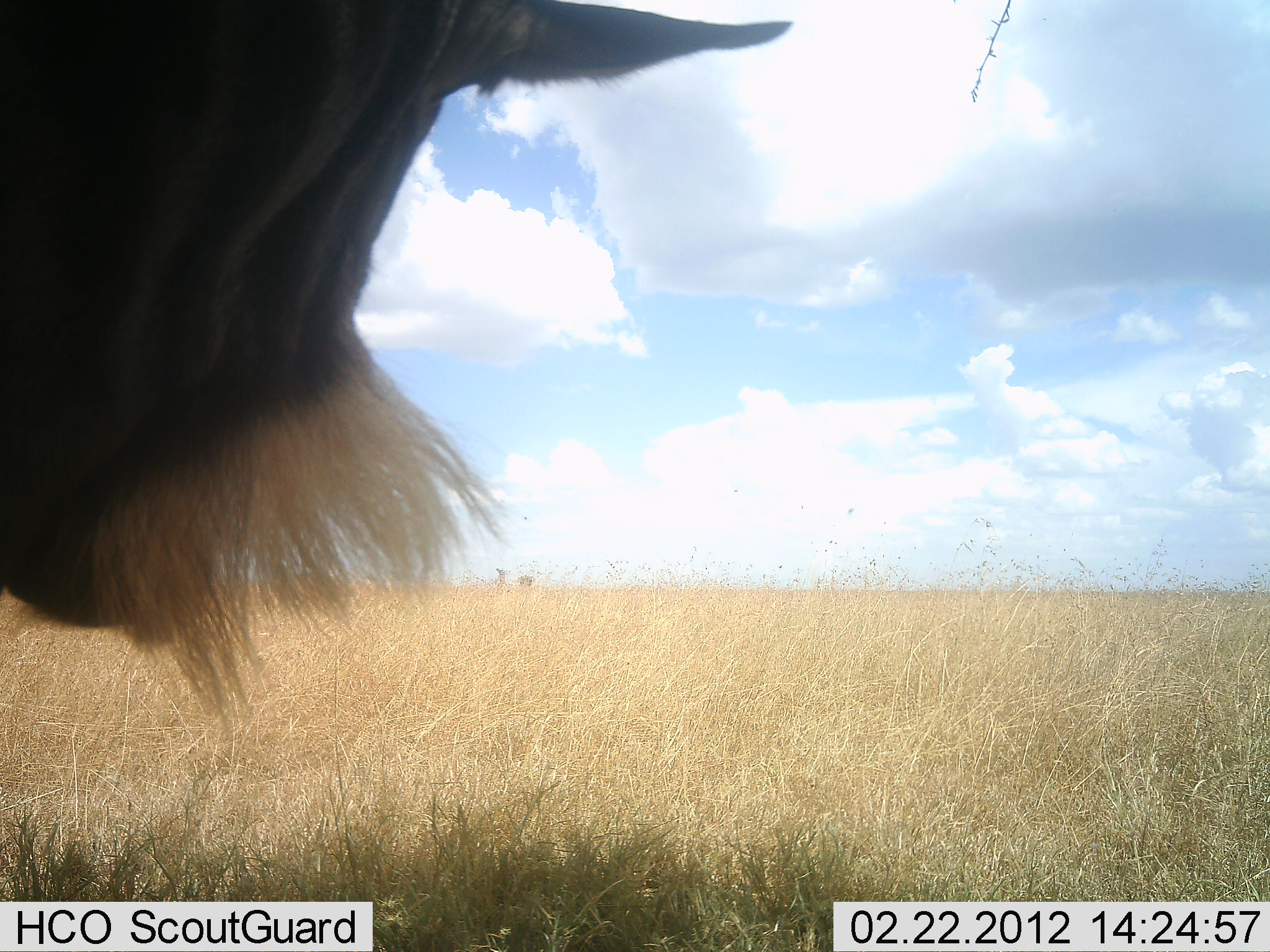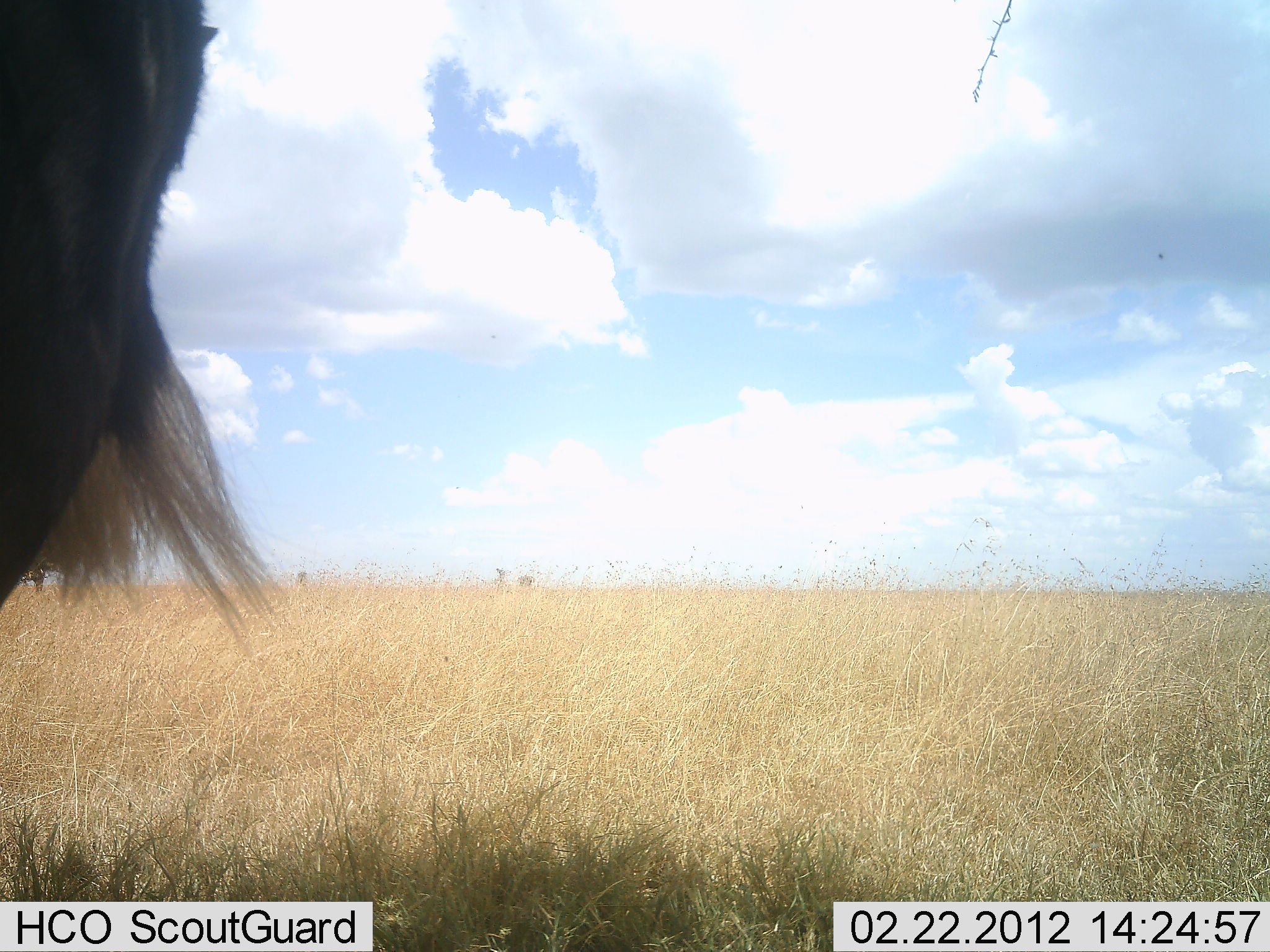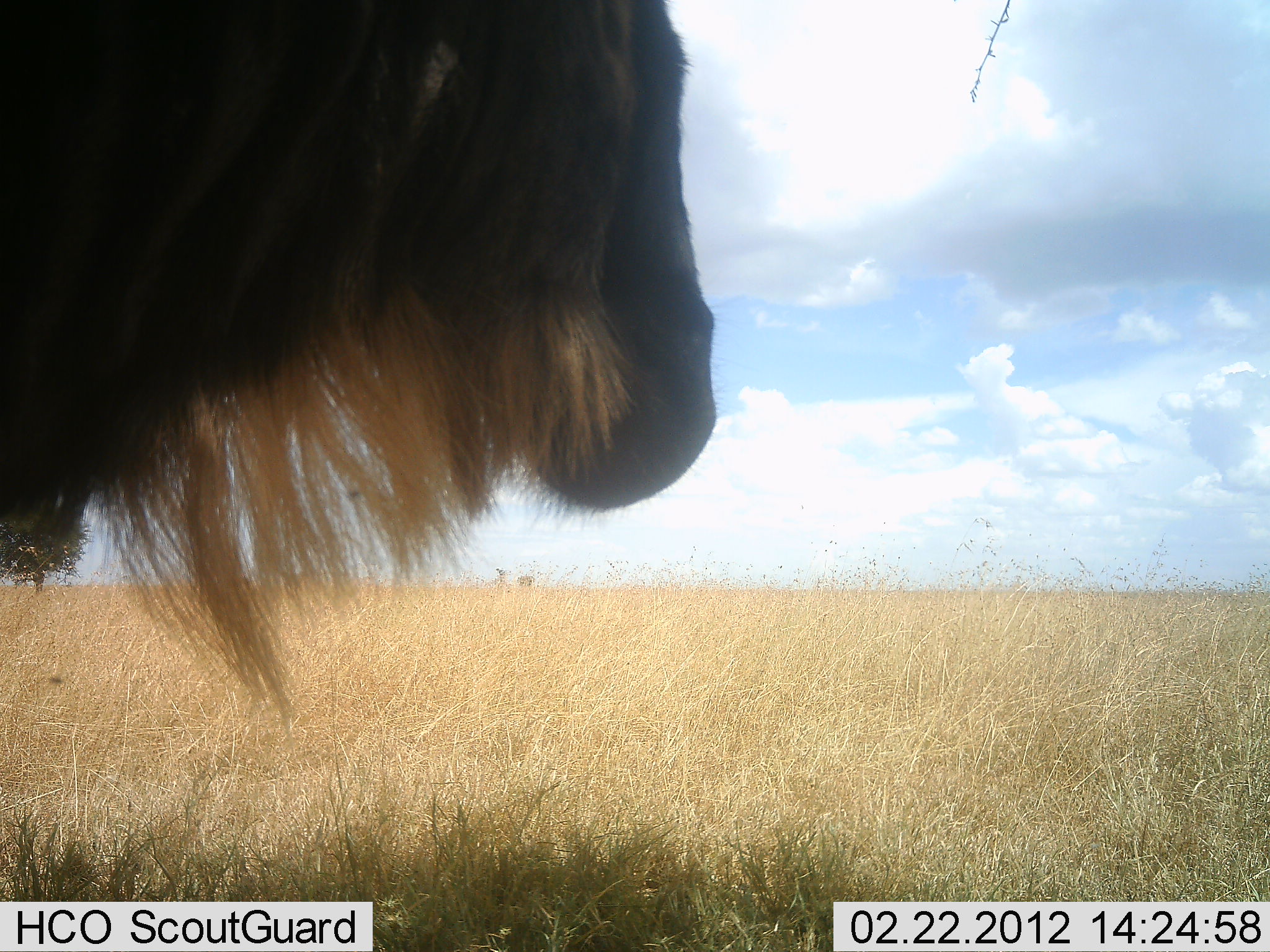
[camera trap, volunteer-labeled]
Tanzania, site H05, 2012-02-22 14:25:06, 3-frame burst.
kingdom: Animalia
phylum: Chordata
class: Mammalia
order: Artiodactyla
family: Bovidae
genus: Connochaetes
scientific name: Connochaetes taurinus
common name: blue wildebeest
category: wildebeest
Wildebeest (blue wildebeest) (Connochaetes taurinus), count 1. Behavior (volunteer vote fractions): standing 71%, resting 7%, moving 21%, interacting 0%. Young present (vote fraction): 0%. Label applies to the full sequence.